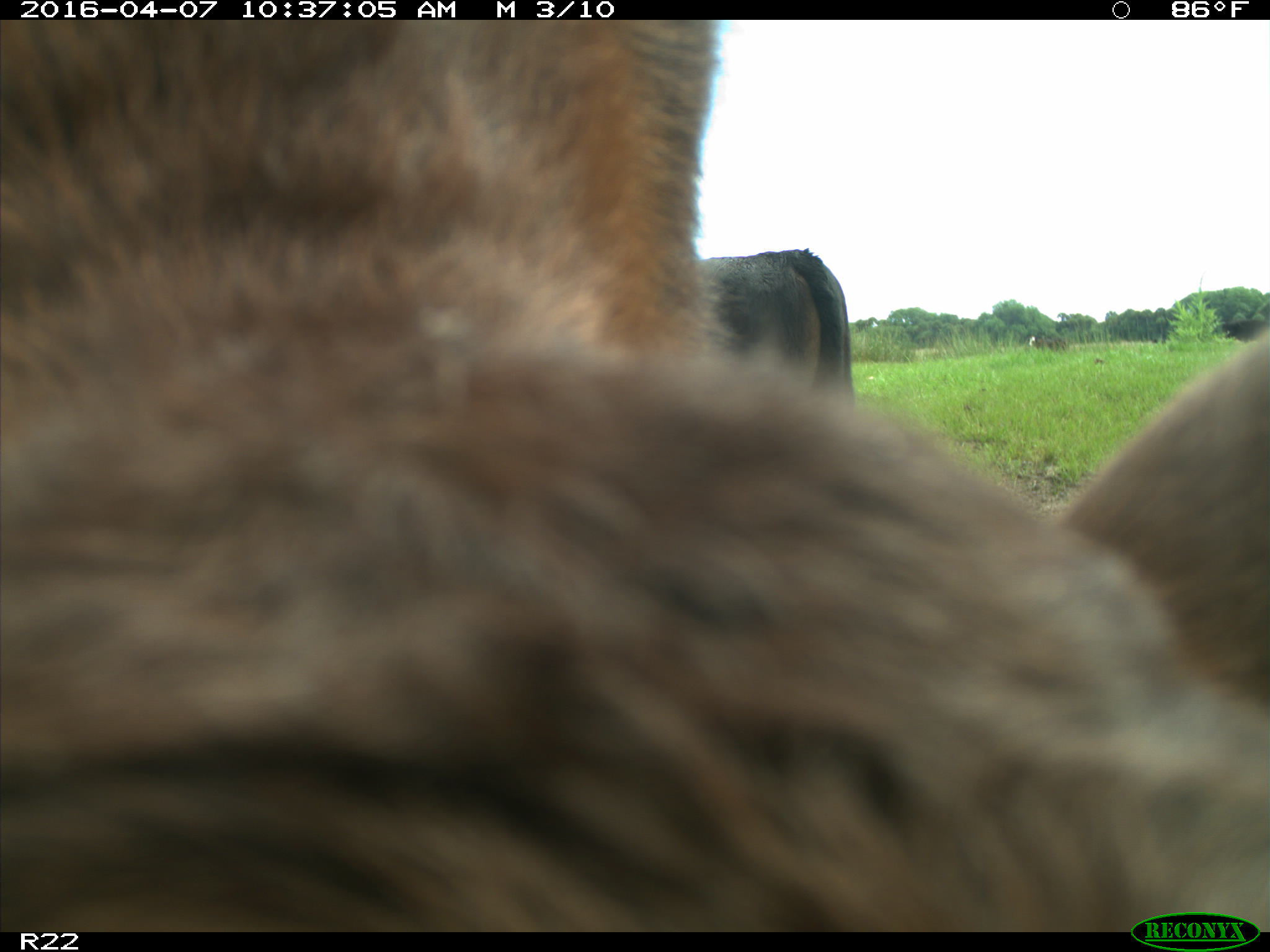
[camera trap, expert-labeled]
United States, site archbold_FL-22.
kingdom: Animalia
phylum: Chordata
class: Mammalia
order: Artiodactyla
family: Bovidae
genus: Bos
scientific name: Bos taurus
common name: domestic cow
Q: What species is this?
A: Bos taurus (domestic cow).